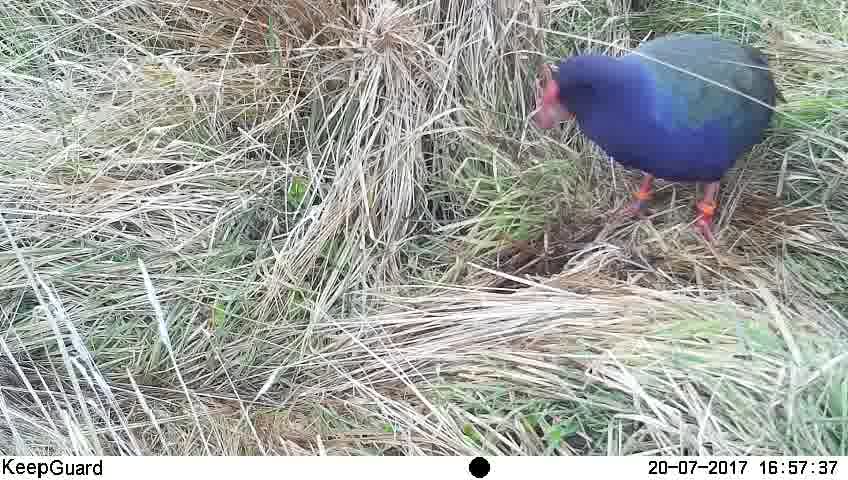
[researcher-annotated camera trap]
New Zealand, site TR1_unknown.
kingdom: Animalia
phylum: Chordata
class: Aves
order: Gruiformes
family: Rallidae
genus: Porphyrio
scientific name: Porphyrio mantelli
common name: takahe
Takahe (Porphyrio mantelli).